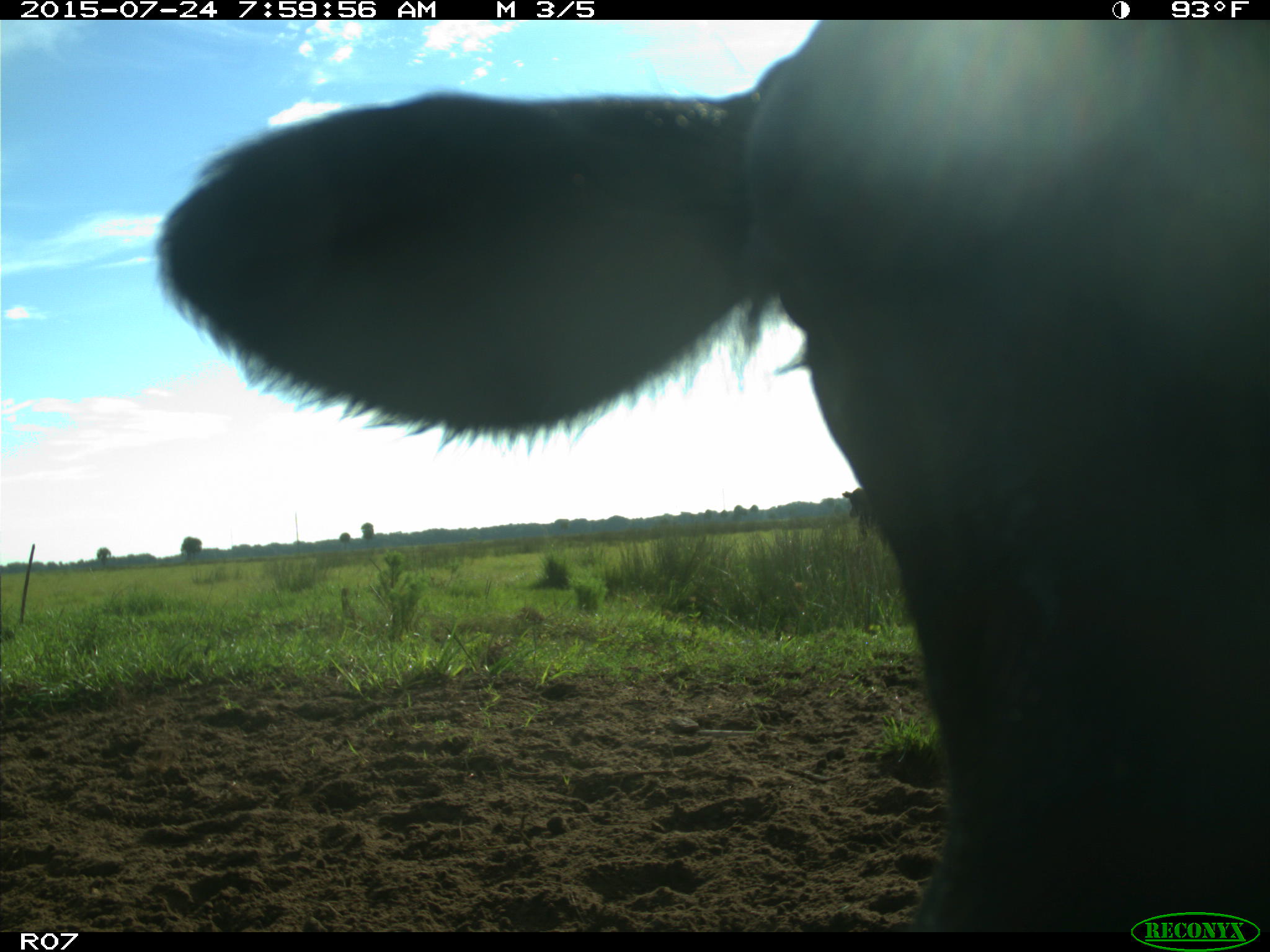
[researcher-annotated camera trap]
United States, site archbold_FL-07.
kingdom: Animalia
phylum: Chordata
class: Mammalia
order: Artiodactyla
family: Bovidae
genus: Bos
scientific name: Bos taurus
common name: domestic cow